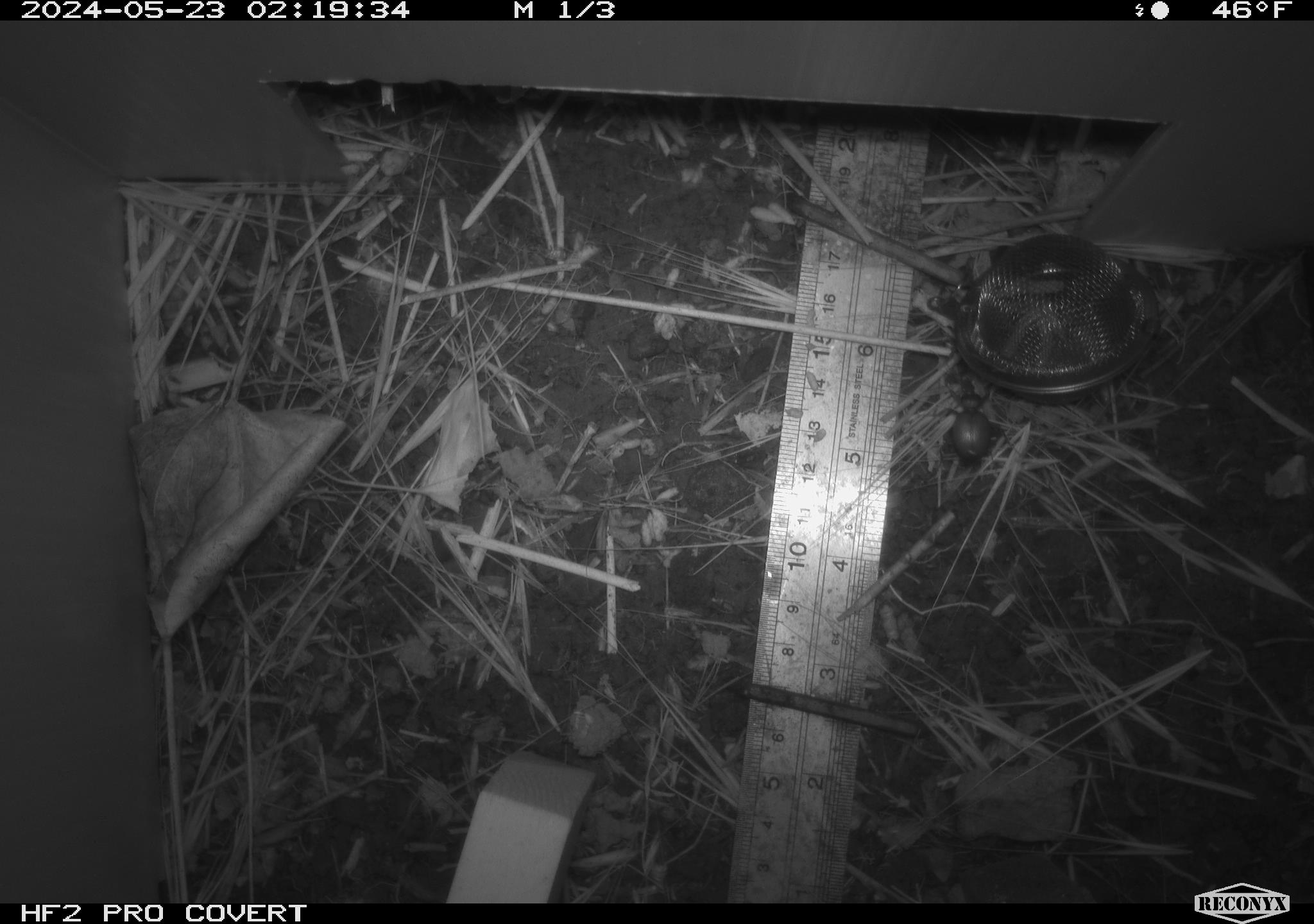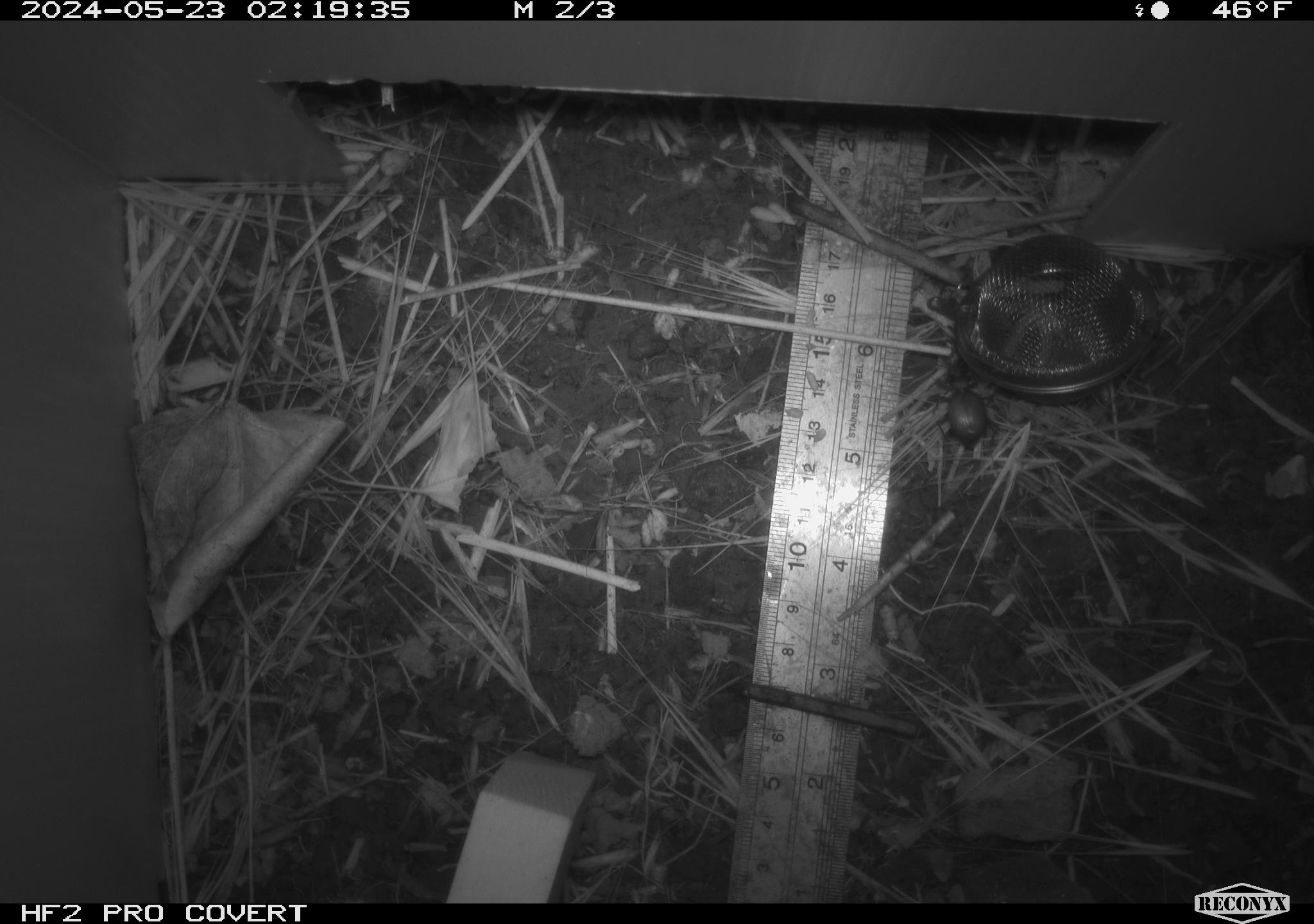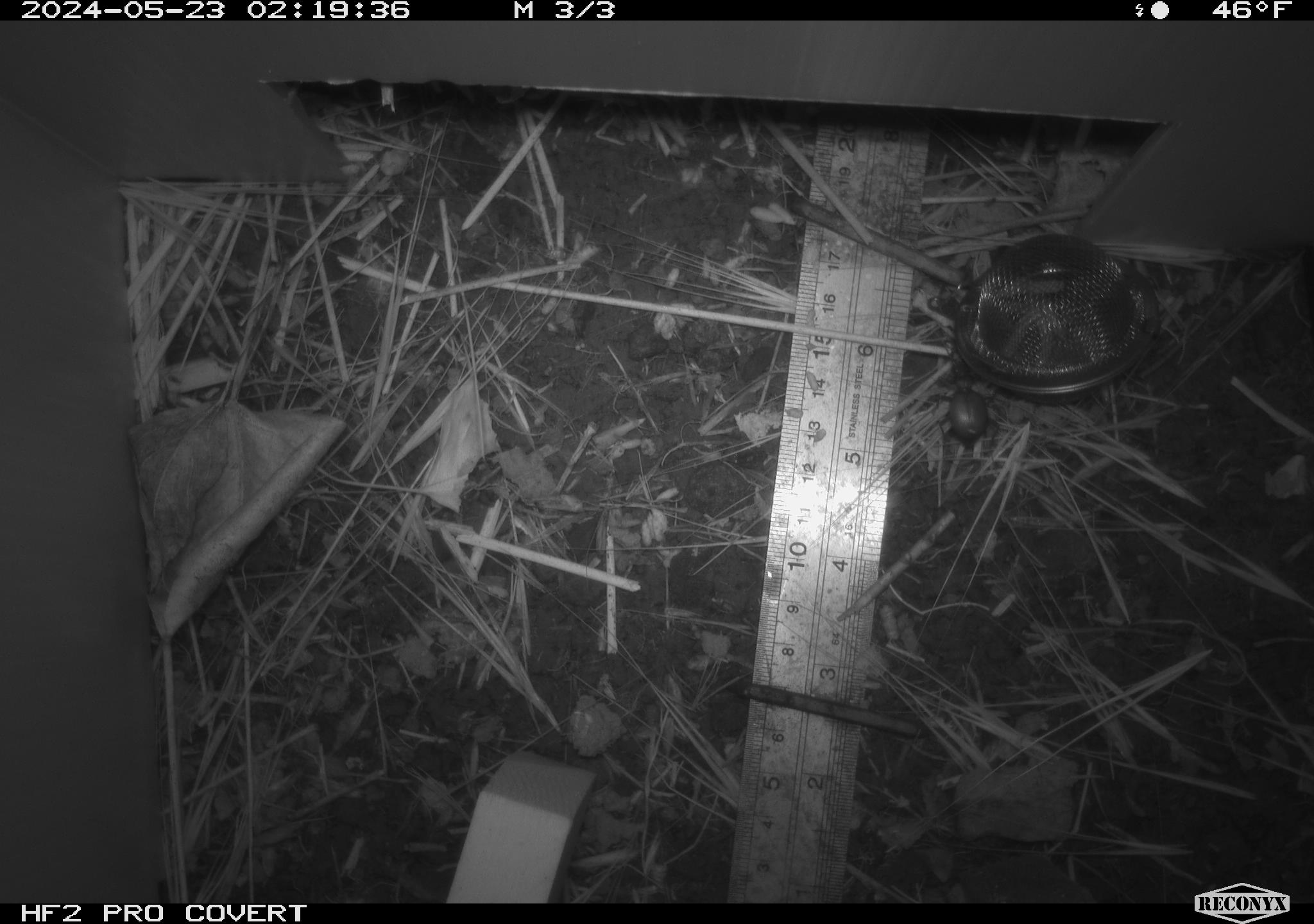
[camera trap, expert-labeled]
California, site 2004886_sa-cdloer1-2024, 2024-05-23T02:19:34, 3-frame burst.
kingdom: Animalia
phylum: Arthropoda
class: Insecta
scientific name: Insecta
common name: insect